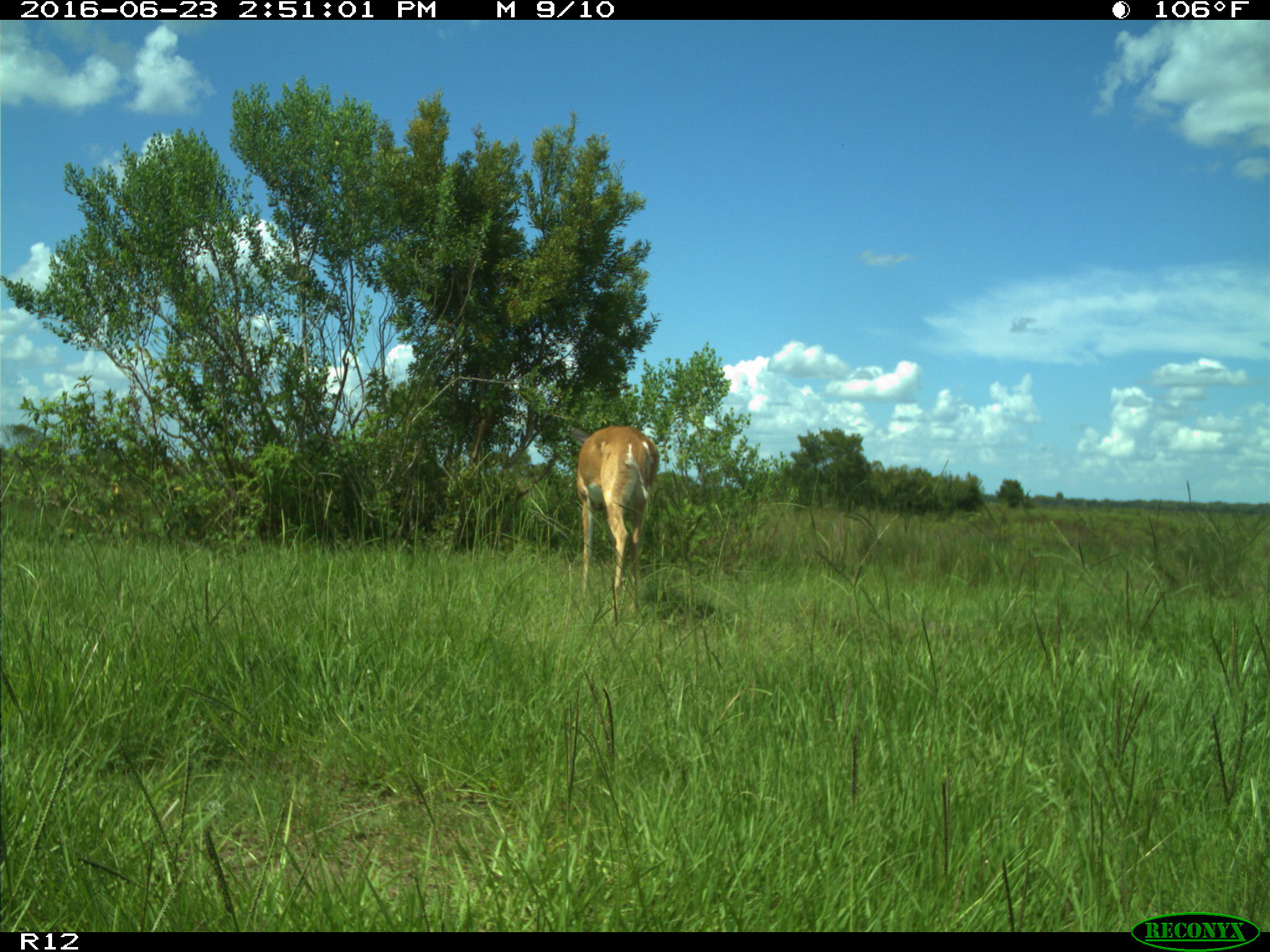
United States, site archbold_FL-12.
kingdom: Animalia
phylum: Chordata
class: Mammalia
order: Artiodactyla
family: Cervidae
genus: Odocoileus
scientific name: Odocoileus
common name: deer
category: unidentified deer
Unidentified deer (deer) (Odocoileus).